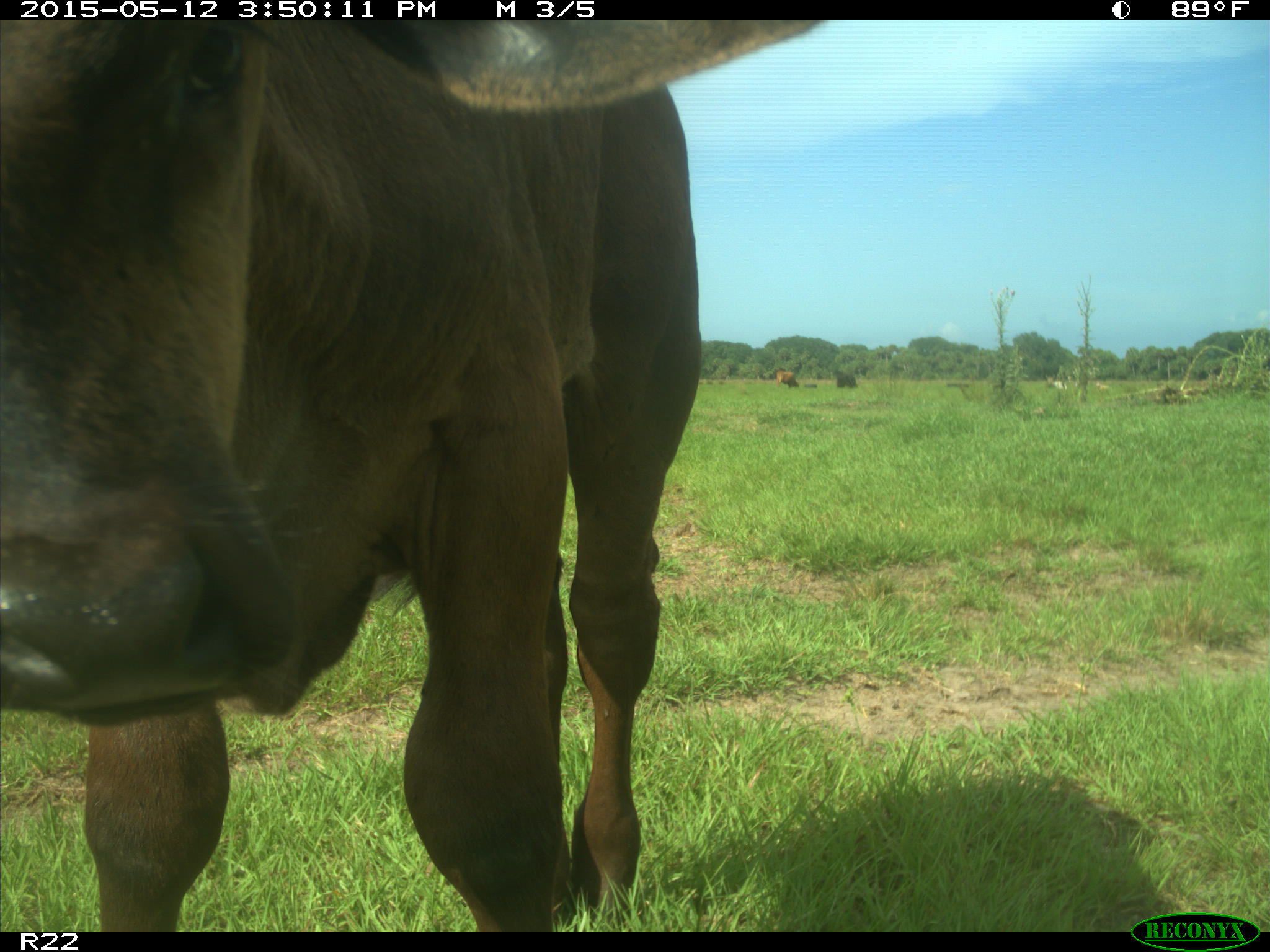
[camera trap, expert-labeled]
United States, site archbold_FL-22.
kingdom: Animalia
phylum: Chordata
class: Mammalia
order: Artiodactyla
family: Bovidae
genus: Bos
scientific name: Bos taurus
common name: domestic cow